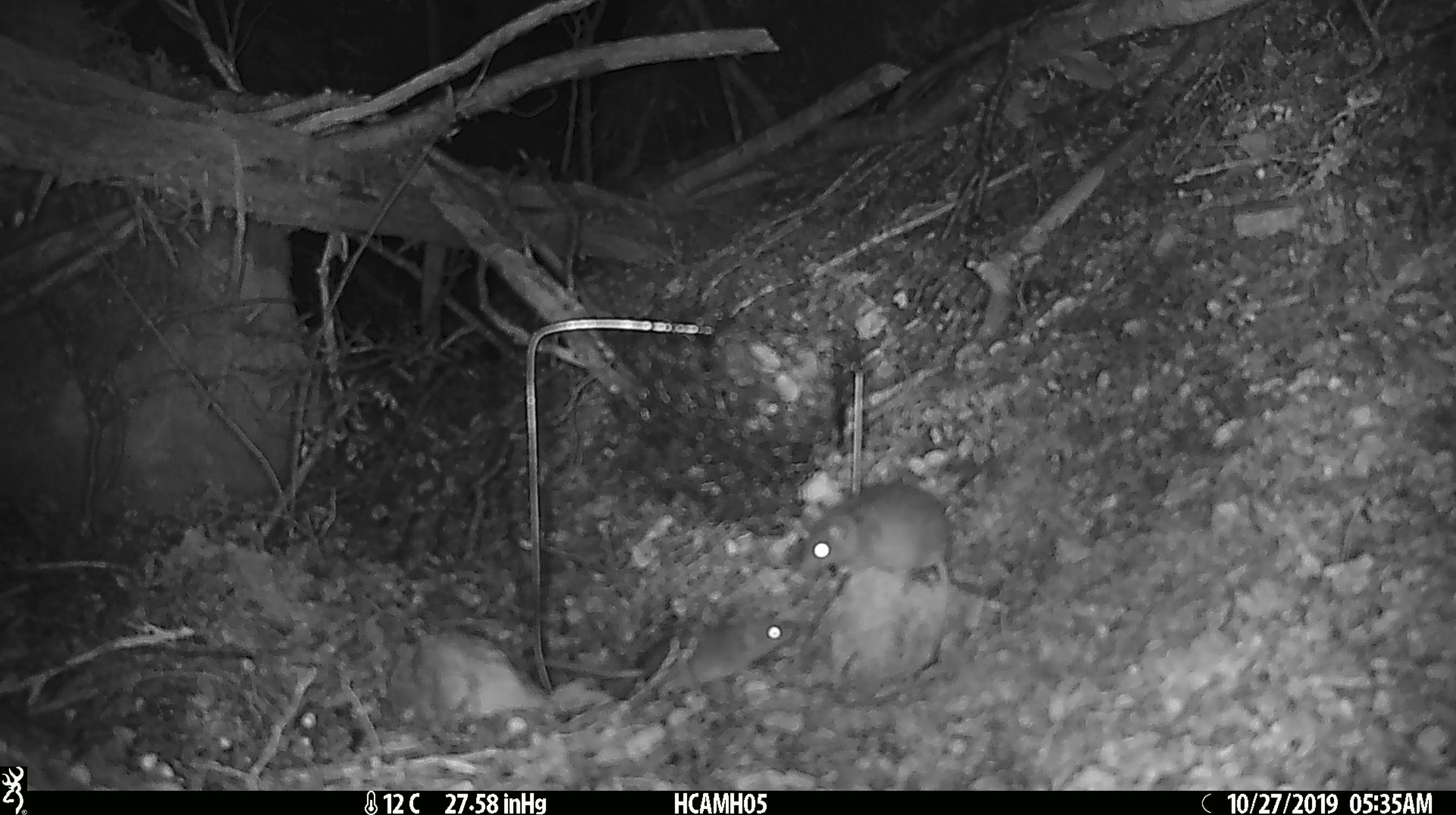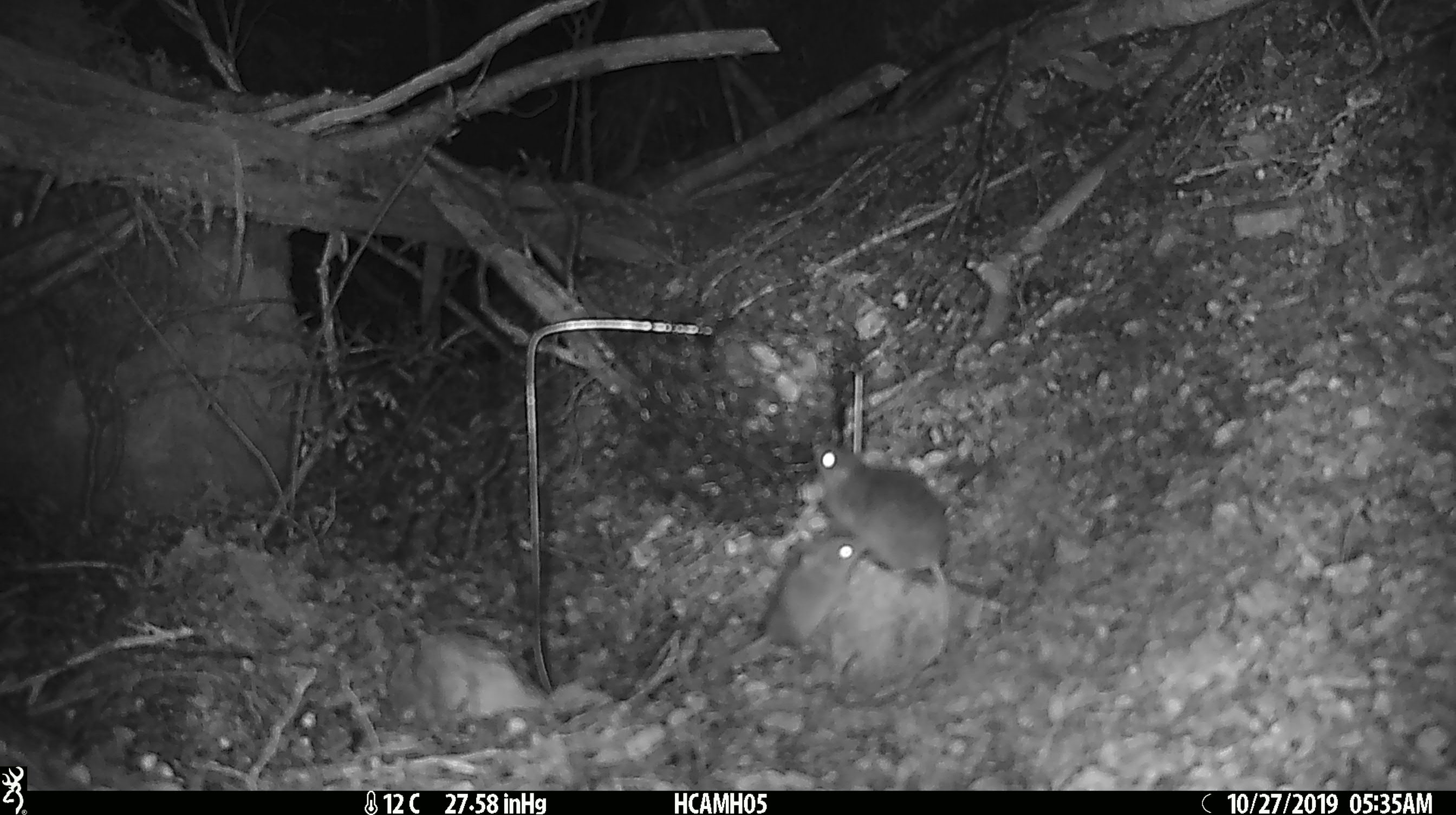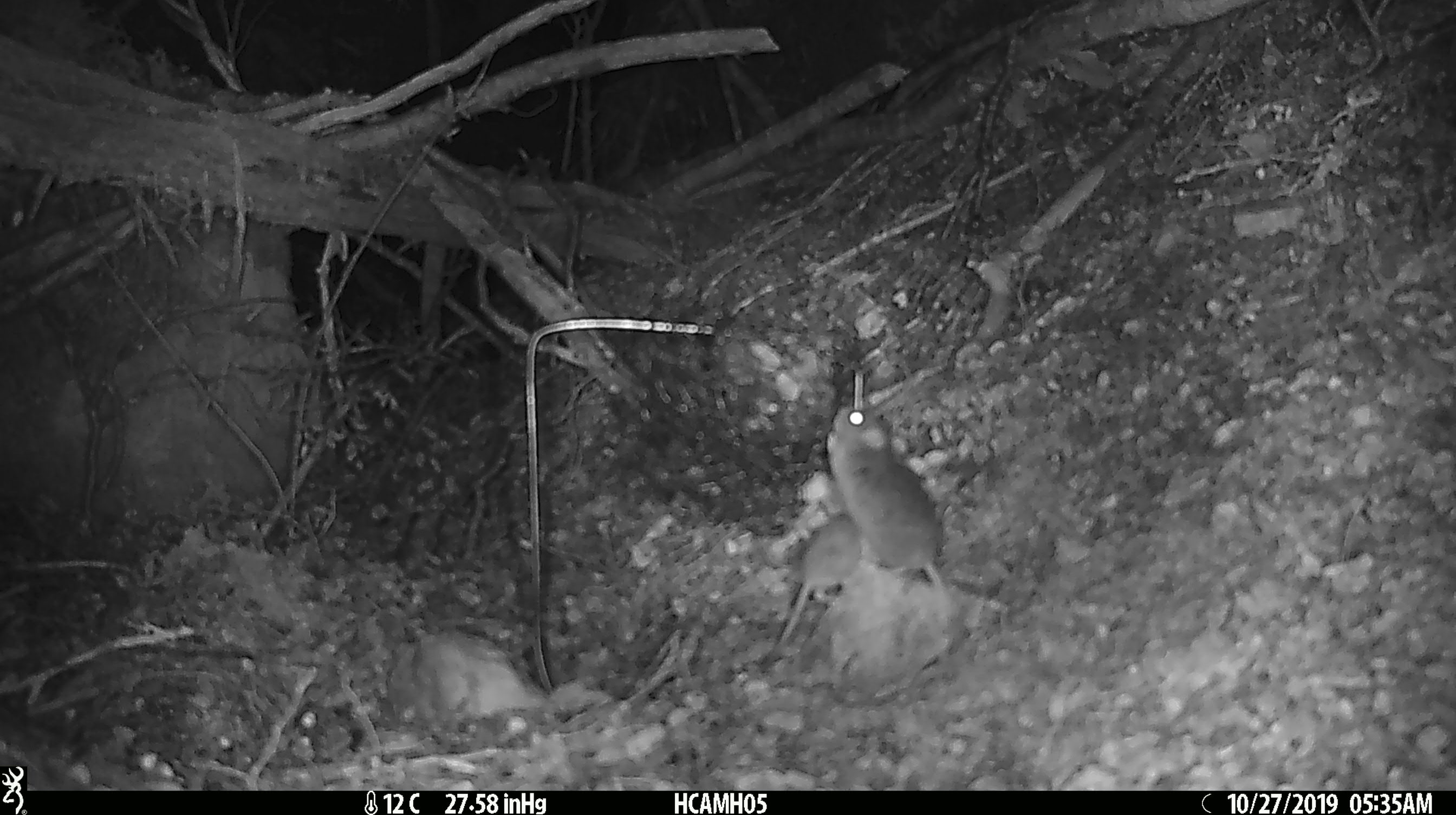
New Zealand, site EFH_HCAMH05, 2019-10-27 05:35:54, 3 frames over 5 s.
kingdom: Animalia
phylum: Chordata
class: Mammalia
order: Rodentia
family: Muridae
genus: Mus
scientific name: Mus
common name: mouse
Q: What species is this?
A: Mouse (Mus).